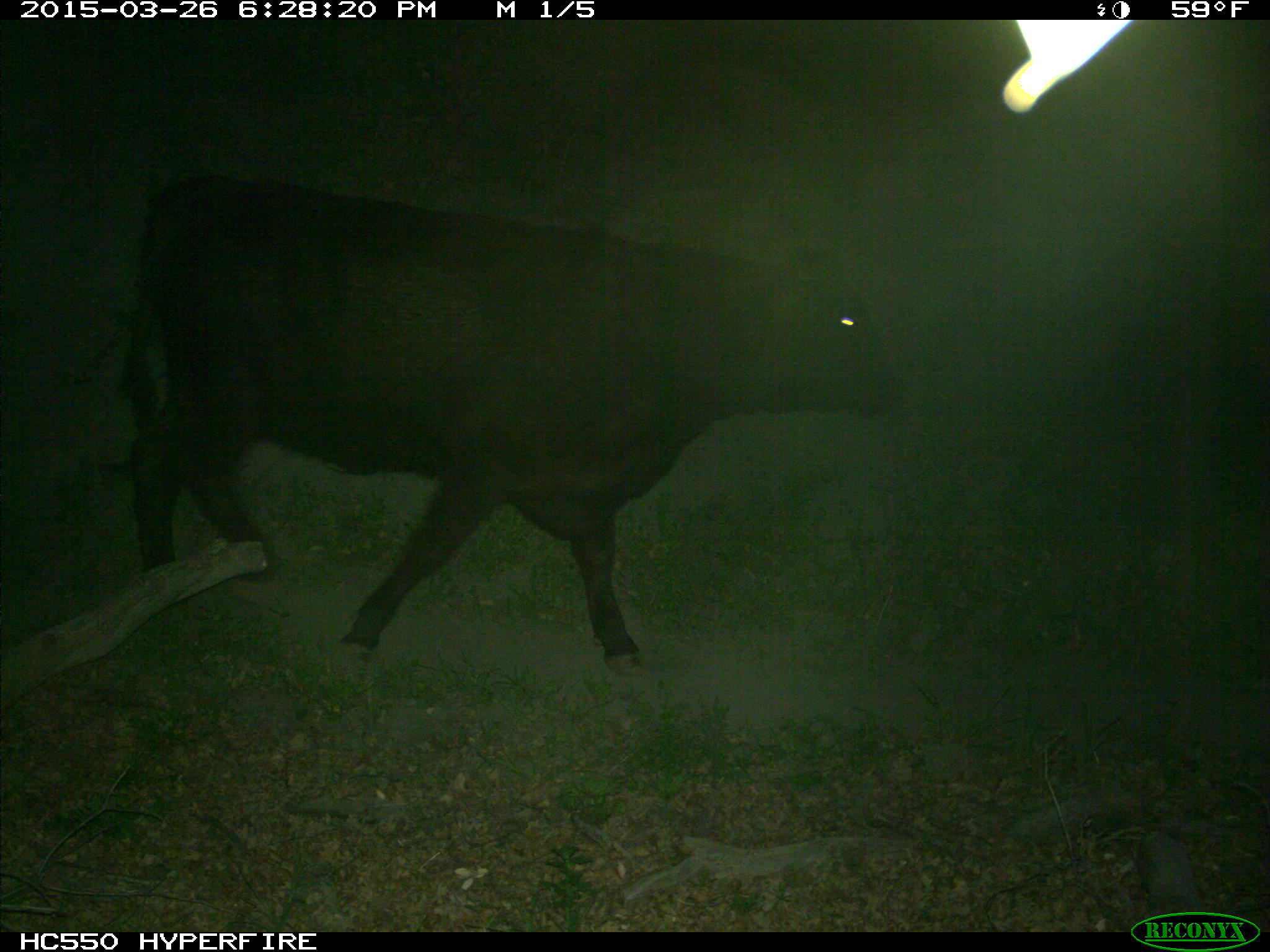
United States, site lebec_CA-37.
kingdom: Animalia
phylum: Chordata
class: Mammalia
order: Artiodactyla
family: Bovidae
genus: Bos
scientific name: Bos taurus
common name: domestic cow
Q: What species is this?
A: Bos taurus (domestic cow).